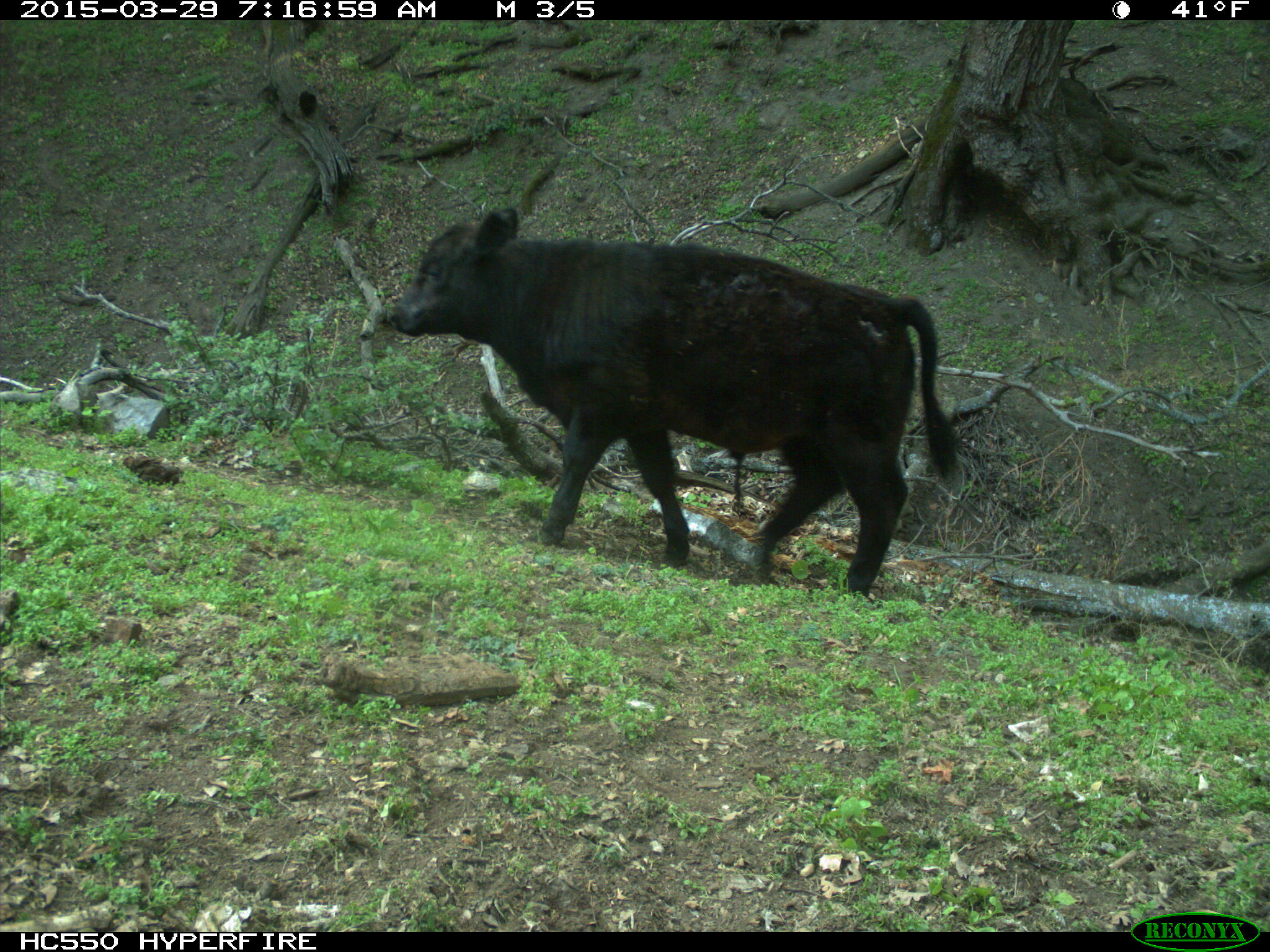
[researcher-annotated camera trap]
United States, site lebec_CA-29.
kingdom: Animalia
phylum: Chordata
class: Mammalia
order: Artiodactyla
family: Bovidae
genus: Bos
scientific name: Bos taurus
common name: domestic cow